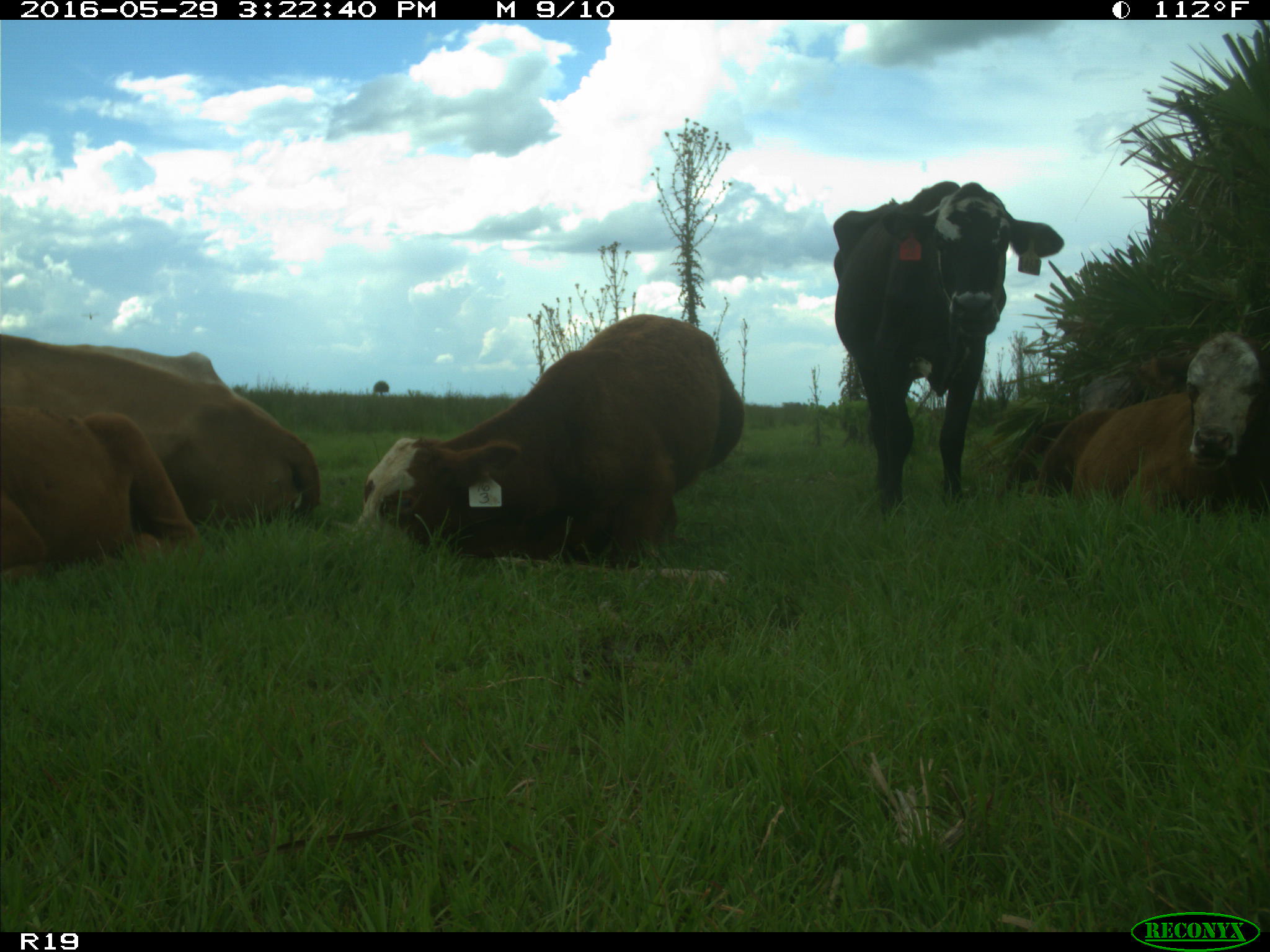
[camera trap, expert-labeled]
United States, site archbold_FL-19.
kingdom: Animalia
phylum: Chordata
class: Mammalia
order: Artiodactyla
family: Bovidae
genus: Bos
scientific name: Bos taurus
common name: domestic cow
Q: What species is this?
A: Bos taurus (domestic cow).